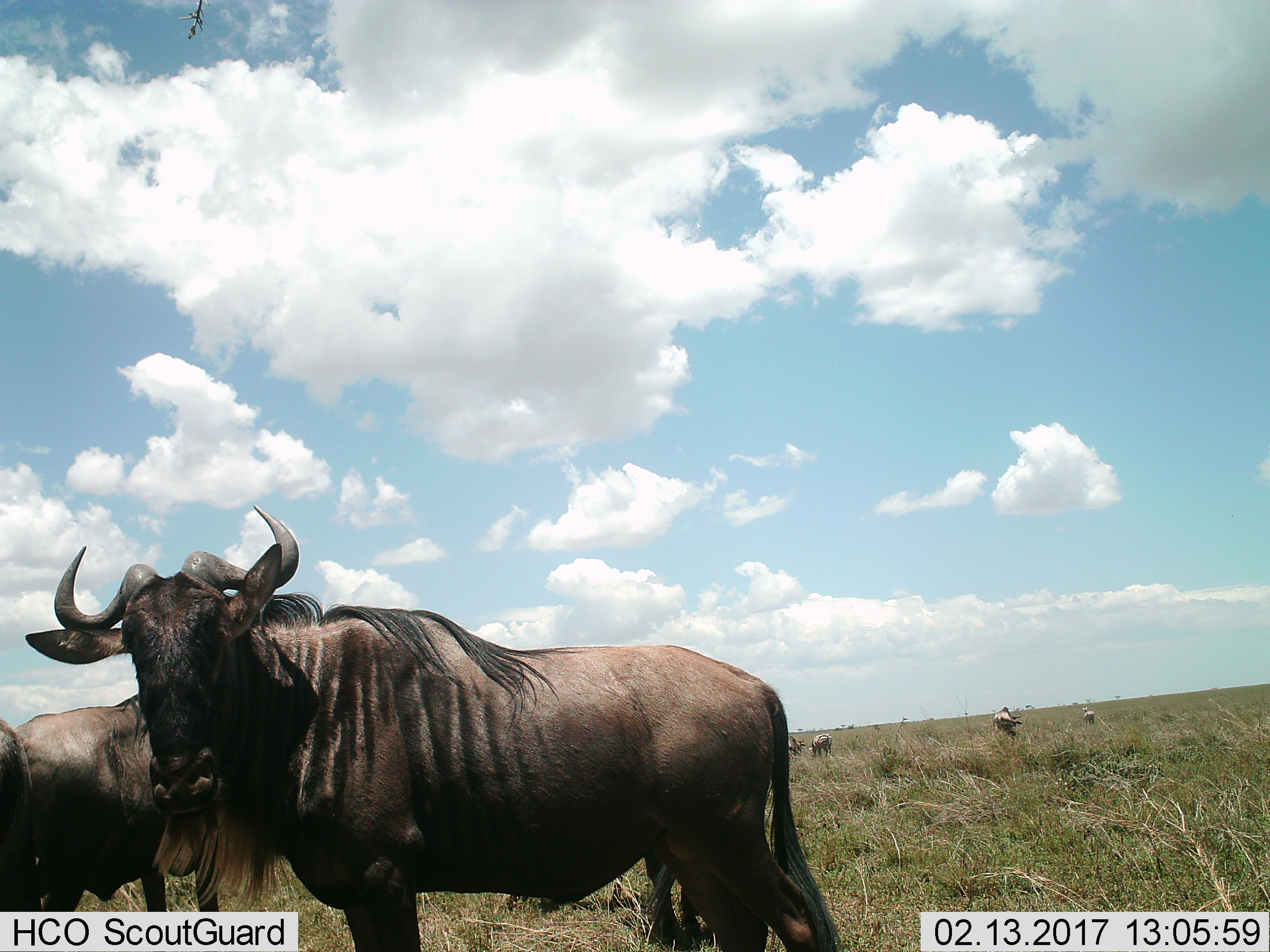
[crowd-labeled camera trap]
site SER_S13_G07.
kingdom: Animalia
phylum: Chordata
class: Mammalia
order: Artiodactyla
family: Bovidae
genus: Connochaetes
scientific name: Connochaetes taurinus taurinus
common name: blue wildebeest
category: wildebeestblue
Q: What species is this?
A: Wildebeestblue (blue wildebeest) (Connochaetes taurinus taurinus).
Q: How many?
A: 5.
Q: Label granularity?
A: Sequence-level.